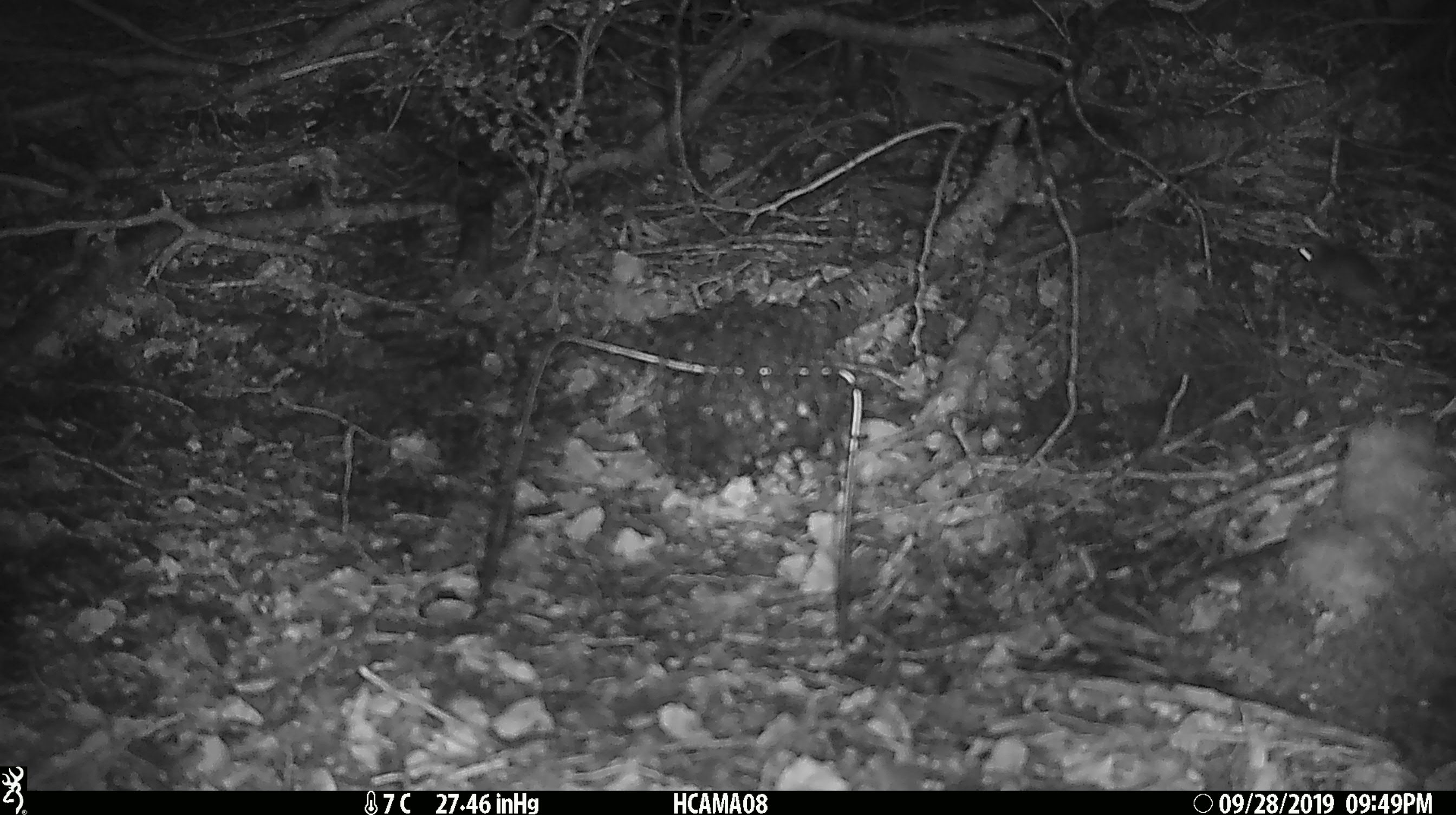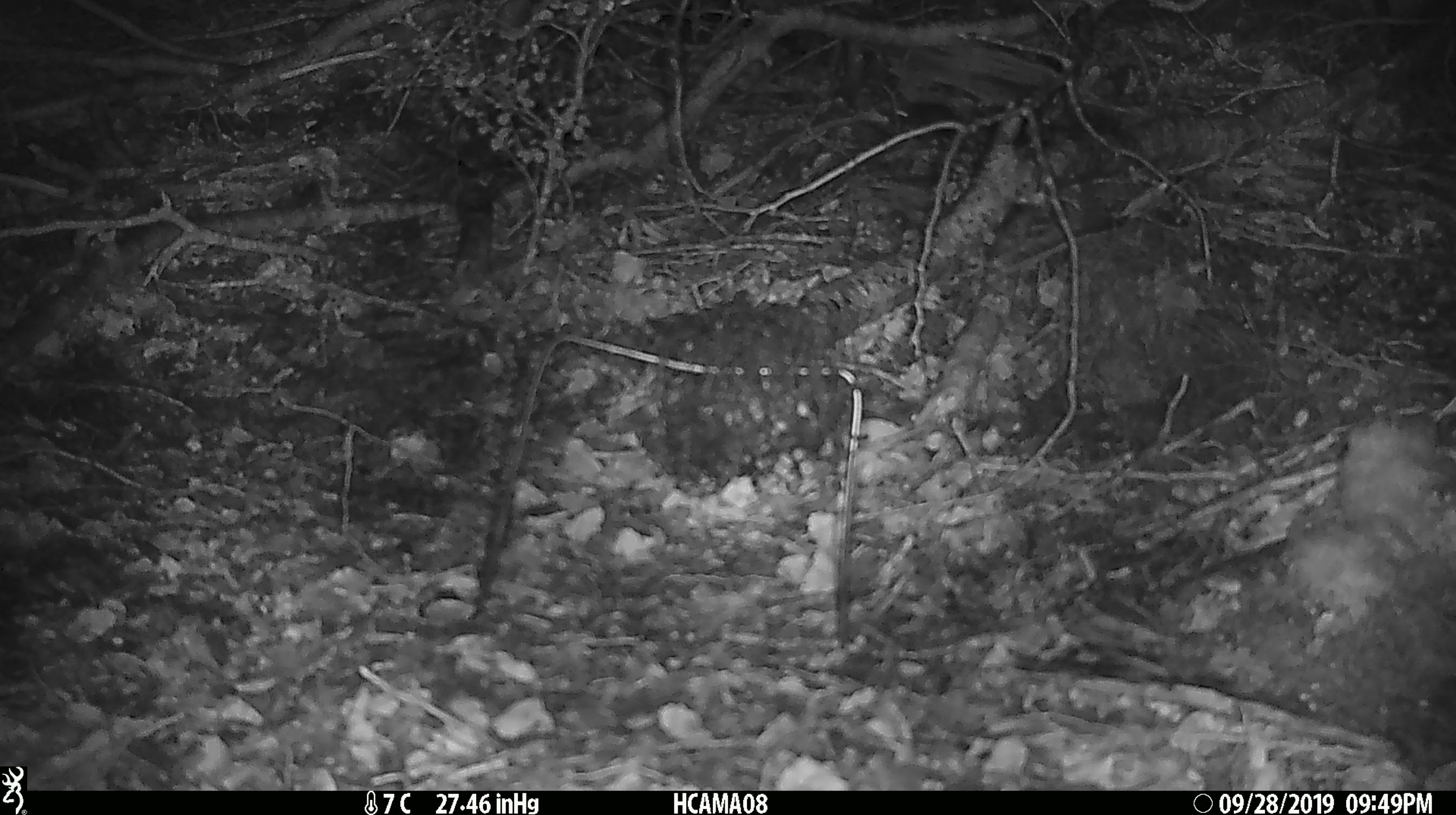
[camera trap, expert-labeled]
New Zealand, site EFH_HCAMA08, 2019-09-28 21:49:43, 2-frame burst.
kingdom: Animalia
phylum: Chordata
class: Mammalia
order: Rodentia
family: Muridae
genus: Mus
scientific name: Mus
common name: mouse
Mouse (Mus).